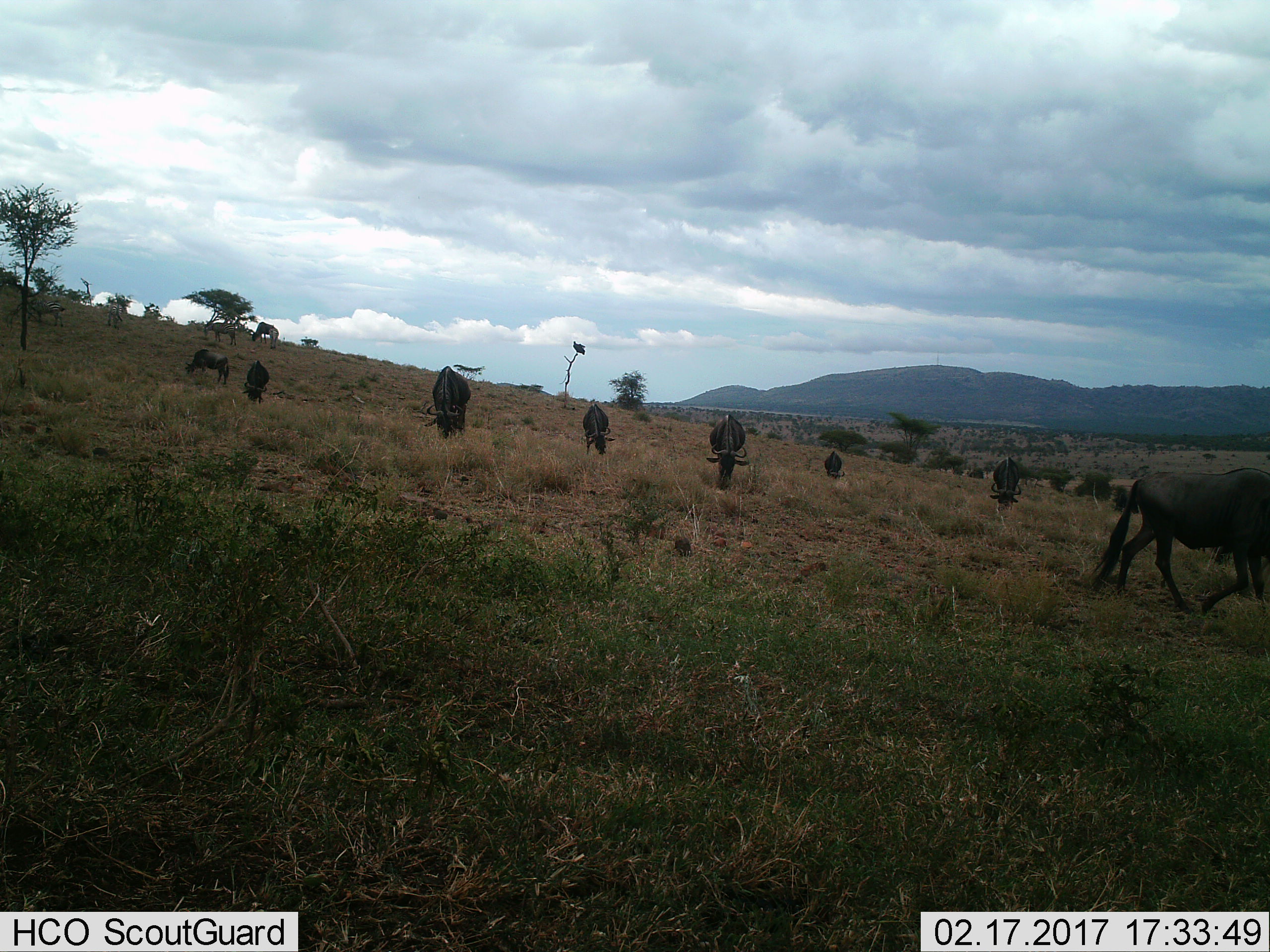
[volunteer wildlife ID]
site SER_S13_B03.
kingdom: Animalia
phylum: Chordata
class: Mammalia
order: Artiodactyla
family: Bovidae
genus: Connochaetes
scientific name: Connochaetes taurinus taurinus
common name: blue wildebeest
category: wildebeestblue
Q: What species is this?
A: Wildebeestblue (blue wildebeest) (Connochaetes taurinus taurinus).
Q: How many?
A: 9.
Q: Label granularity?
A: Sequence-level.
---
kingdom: Animalia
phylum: Chordata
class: Mammalia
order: Perissodactyla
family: Equidae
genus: Equus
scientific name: Equus quagga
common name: plains zebra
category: zebraplains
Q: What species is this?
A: Zebraplains (plains zebra) (Equus quagga).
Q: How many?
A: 3.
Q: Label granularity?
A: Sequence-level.